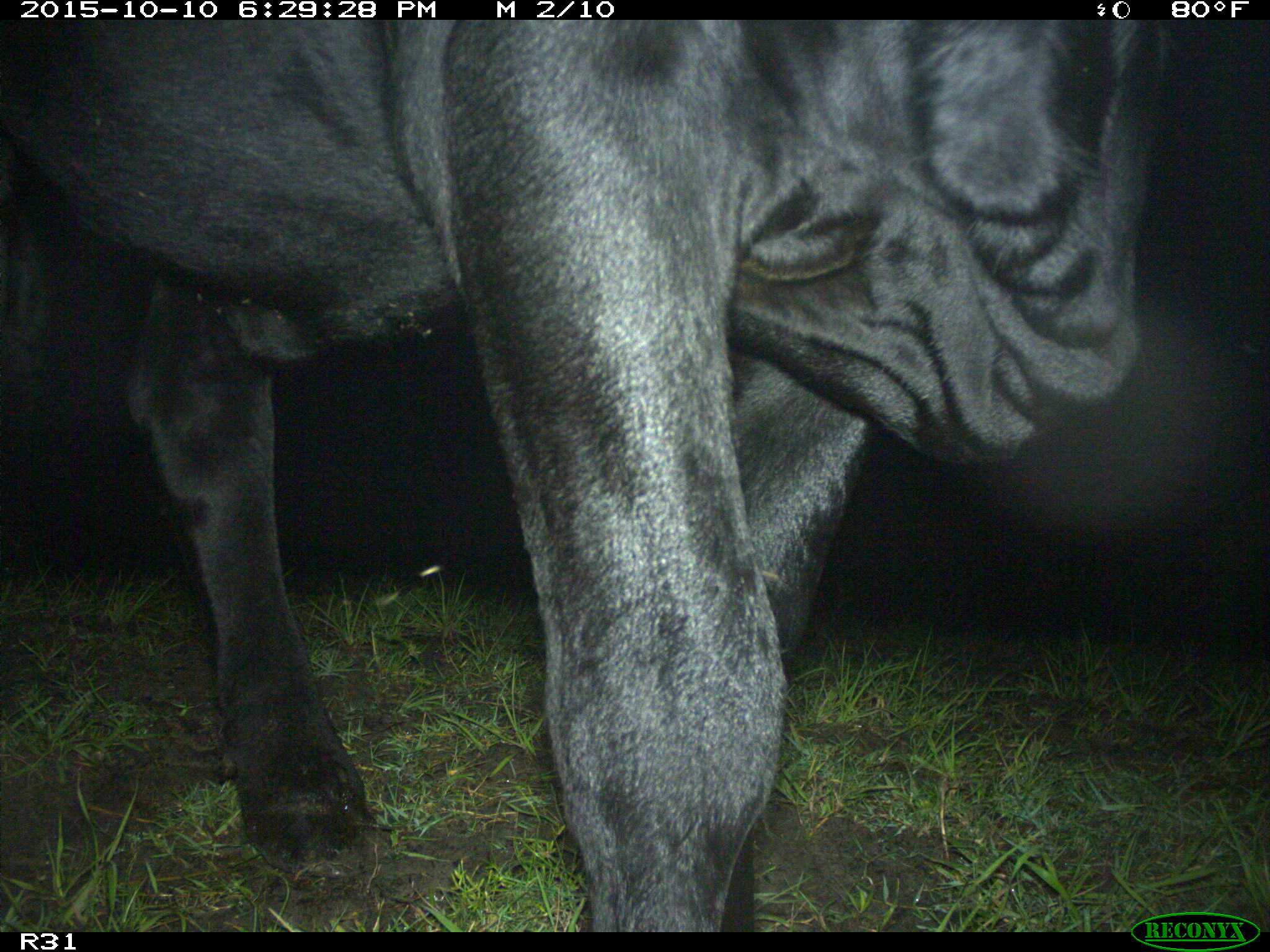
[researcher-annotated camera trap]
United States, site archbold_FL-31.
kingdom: Animalia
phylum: Chordata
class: Mammalia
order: Artiodactyla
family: Bovidae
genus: Bos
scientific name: Bos taurus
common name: domestic cow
Bos taurus (domestic cow).